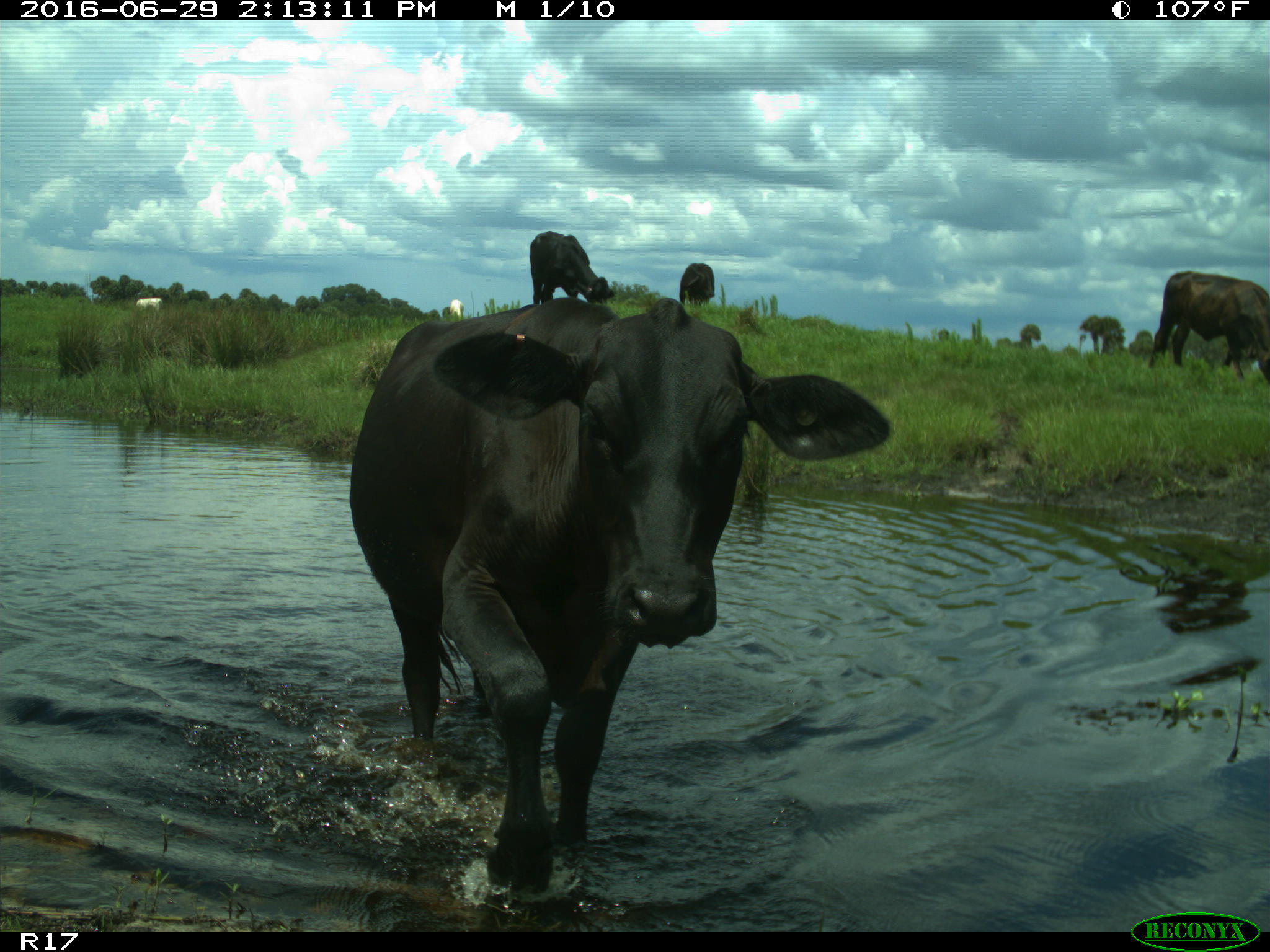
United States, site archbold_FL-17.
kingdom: Animalia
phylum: Chordata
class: Mammalia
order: Artiodactyla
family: Bovidae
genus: Bos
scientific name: Bos taurus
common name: domestic cow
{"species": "Bos taurus (domestic cow)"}